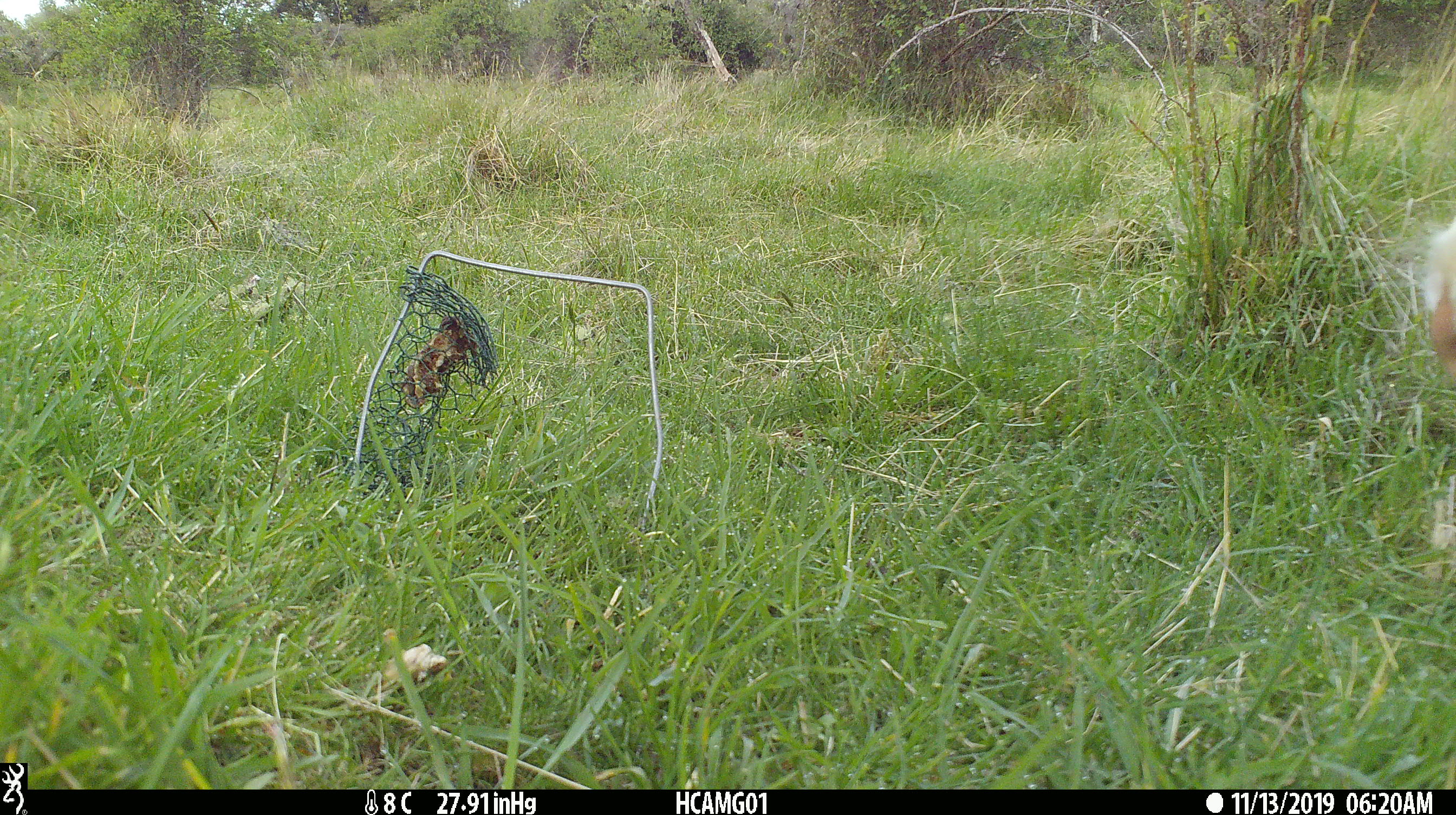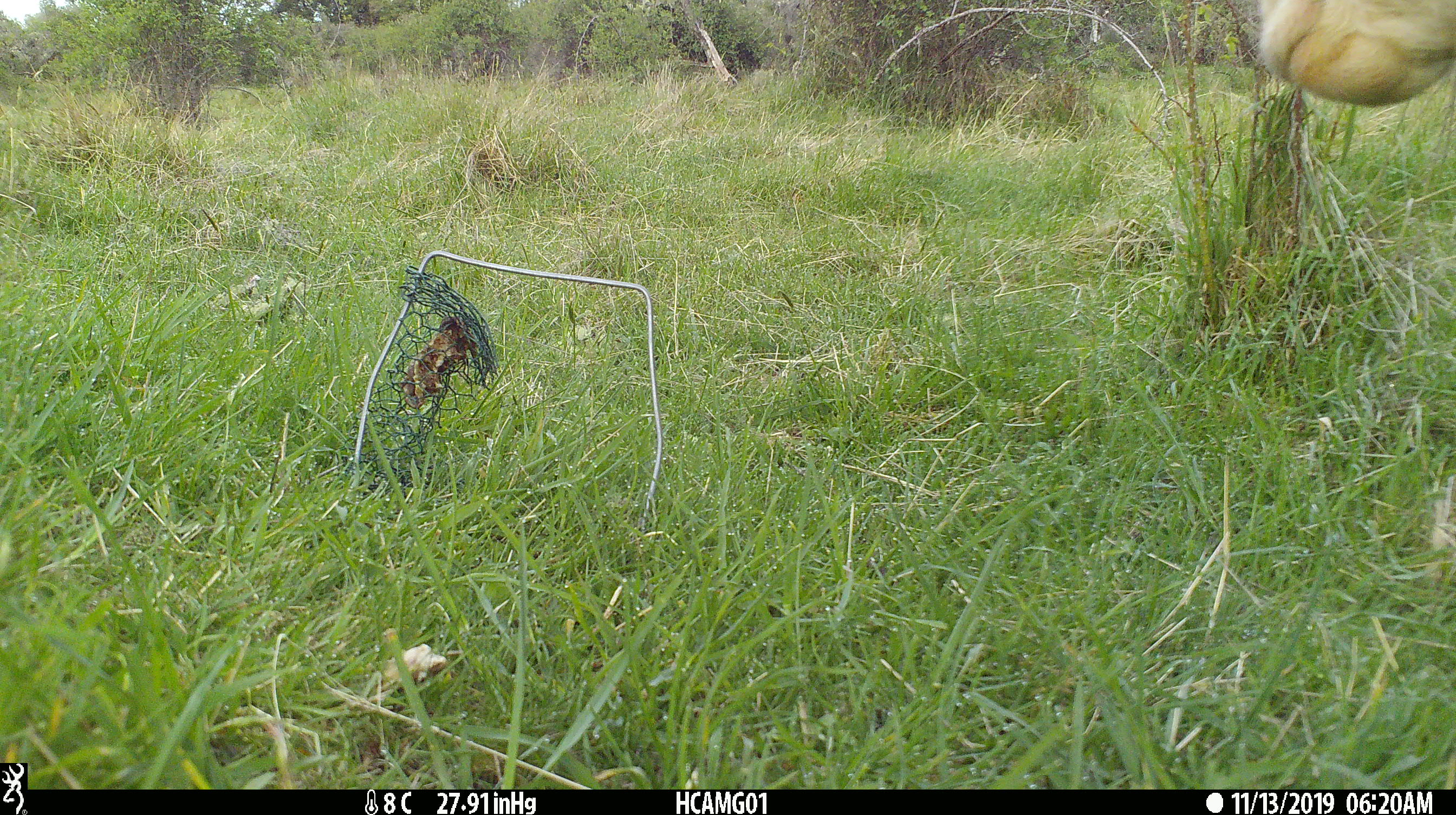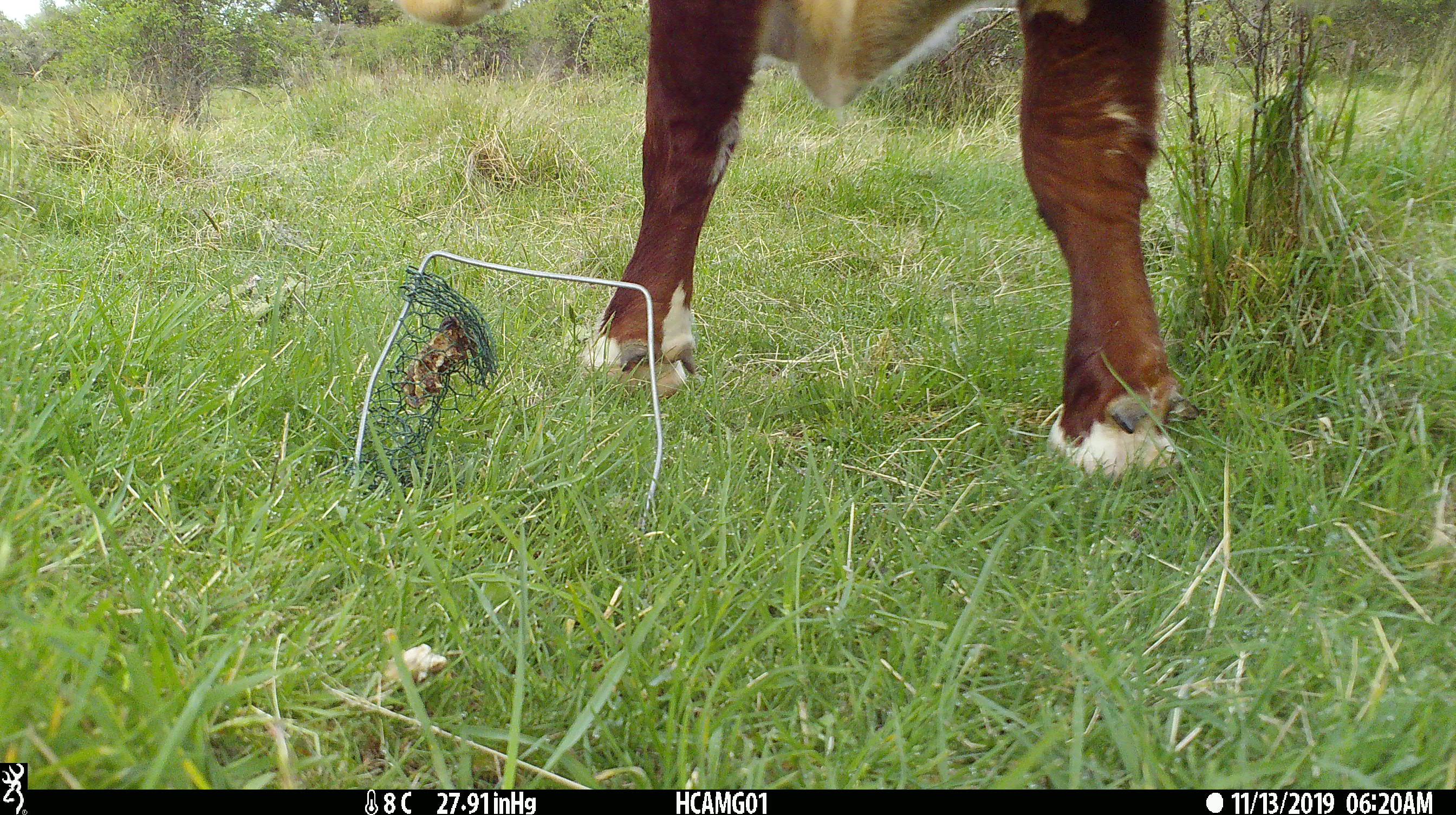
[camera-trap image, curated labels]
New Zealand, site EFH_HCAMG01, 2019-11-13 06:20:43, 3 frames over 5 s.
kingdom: Animalia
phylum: Chordata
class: Mammalia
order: Artiodactyla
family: Bovidae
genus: Bos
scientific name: Bos taurus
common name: domestic cow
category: cow